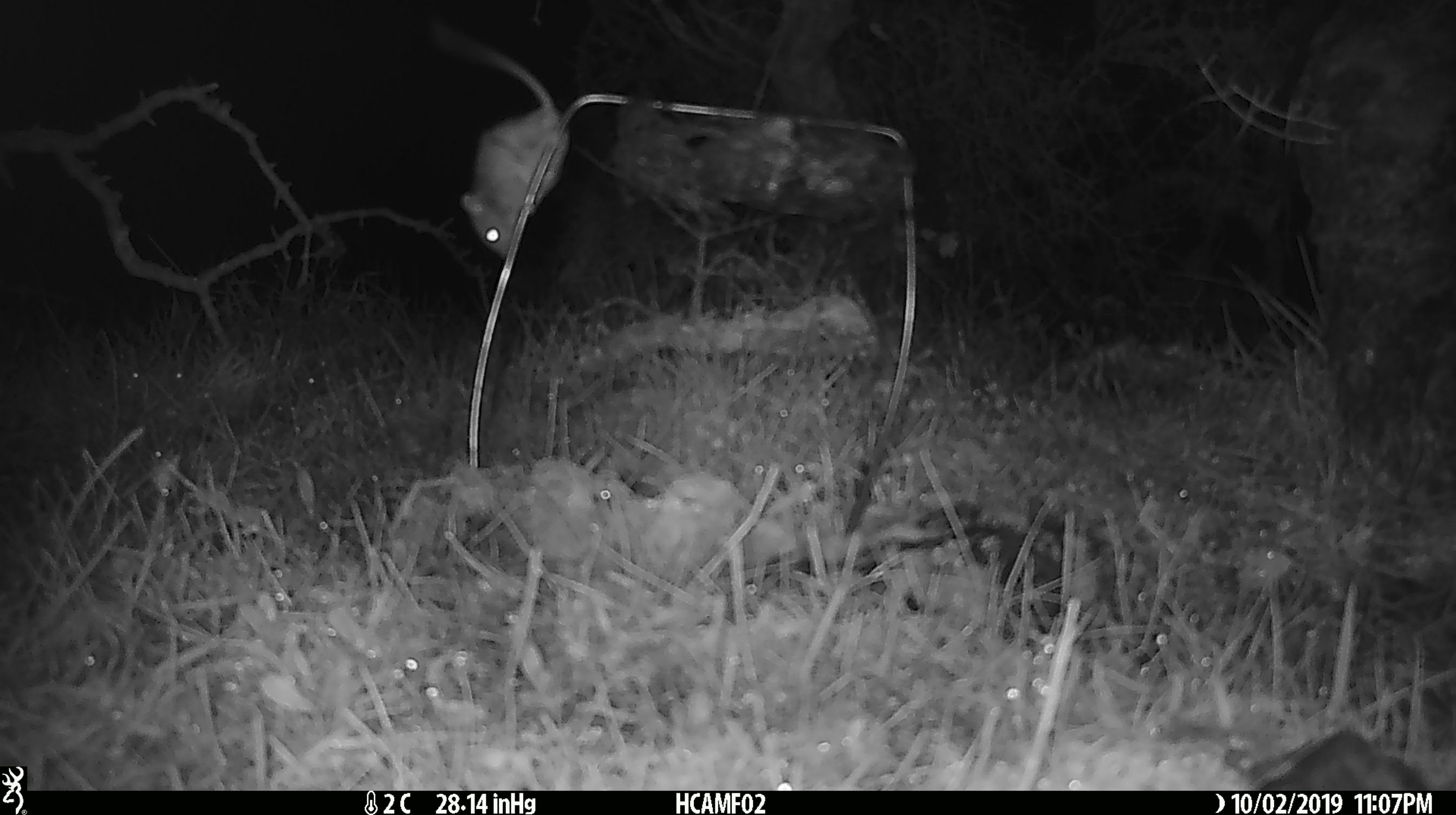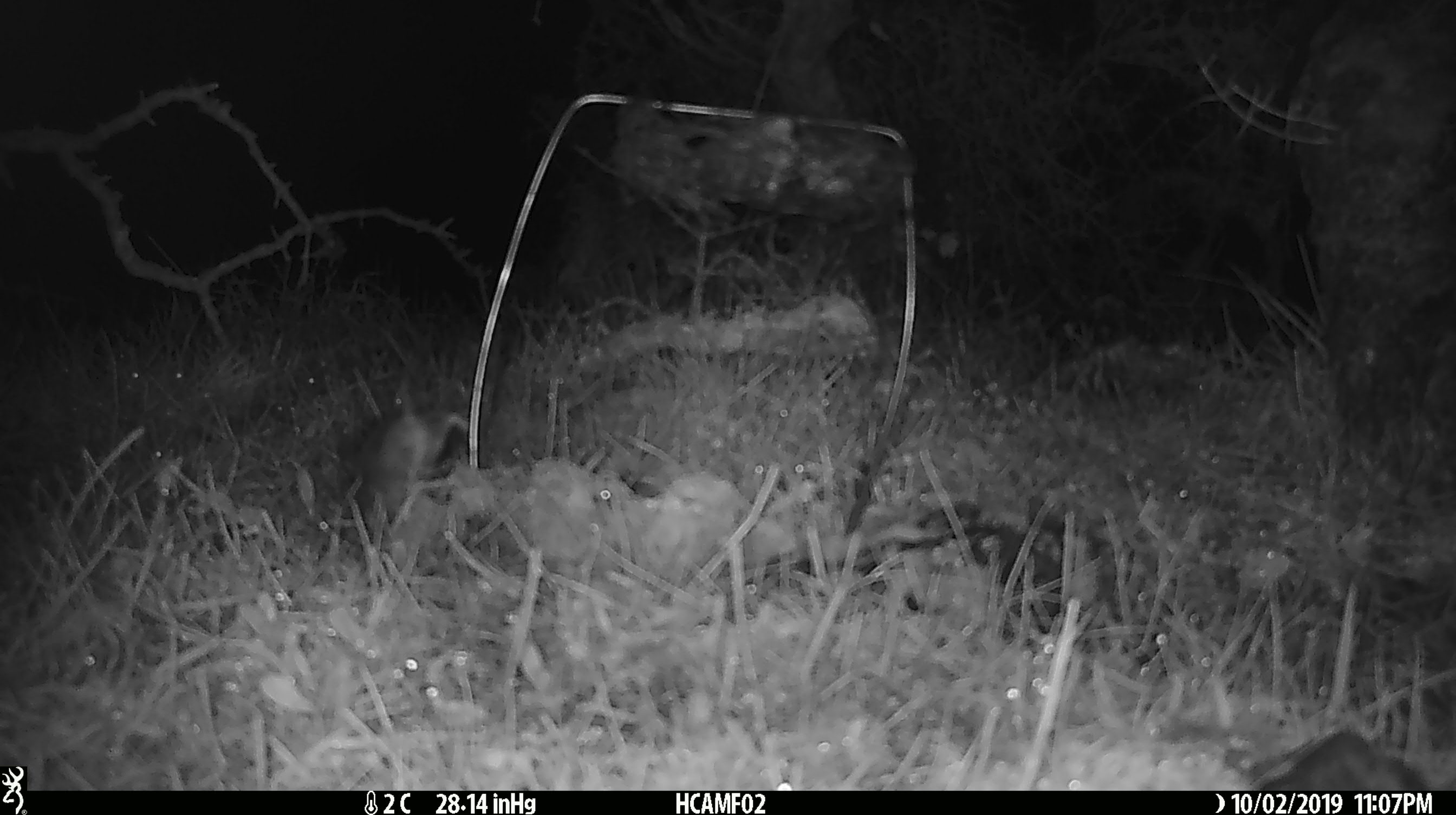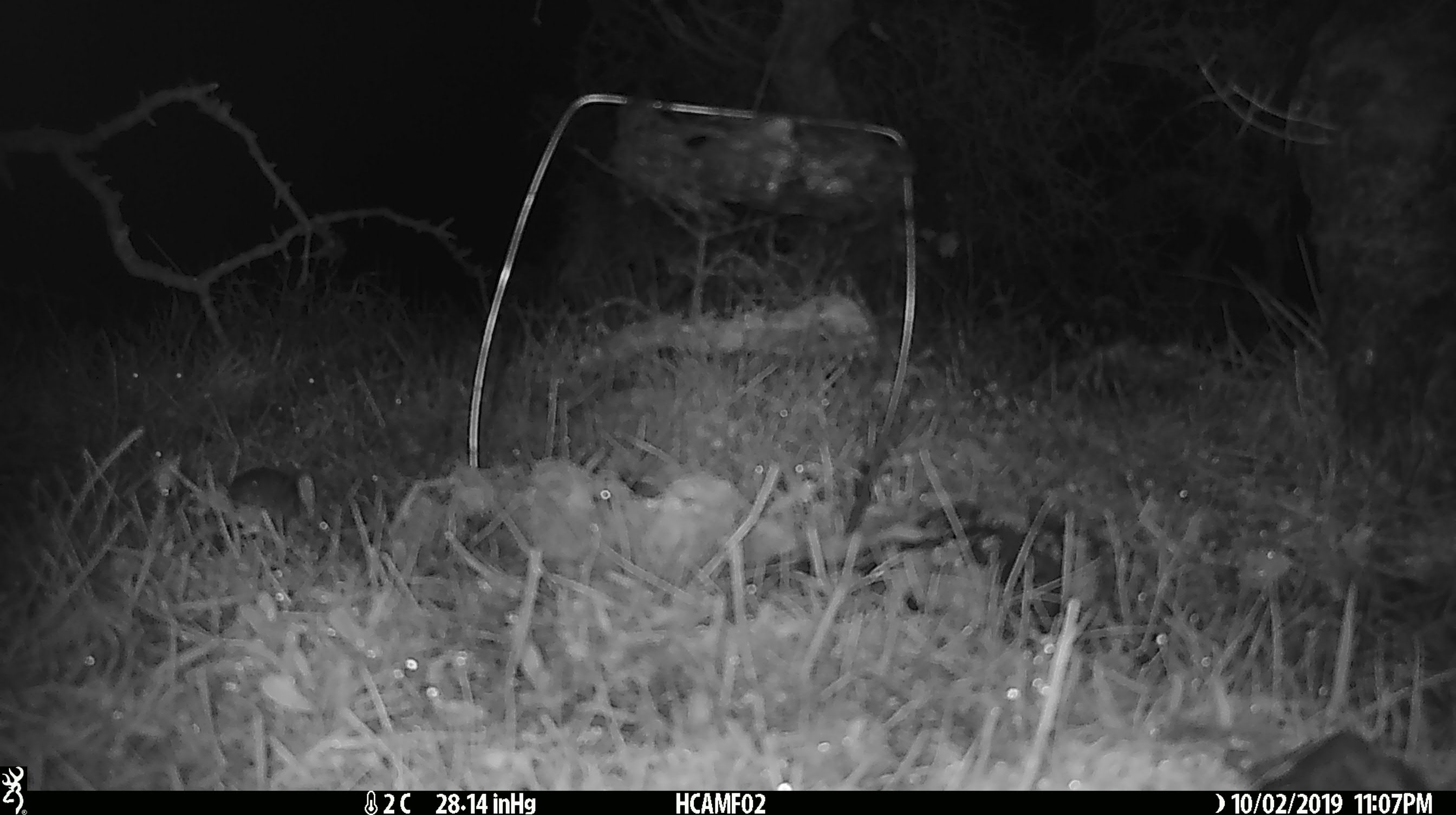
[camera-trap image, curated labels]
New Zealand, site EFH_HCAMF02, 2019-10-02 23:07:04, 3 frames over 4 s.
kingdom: Animalia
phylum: Chordata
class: Mammalia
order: Rodentia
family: Muridae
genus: Mus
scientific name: Mus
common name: mouse